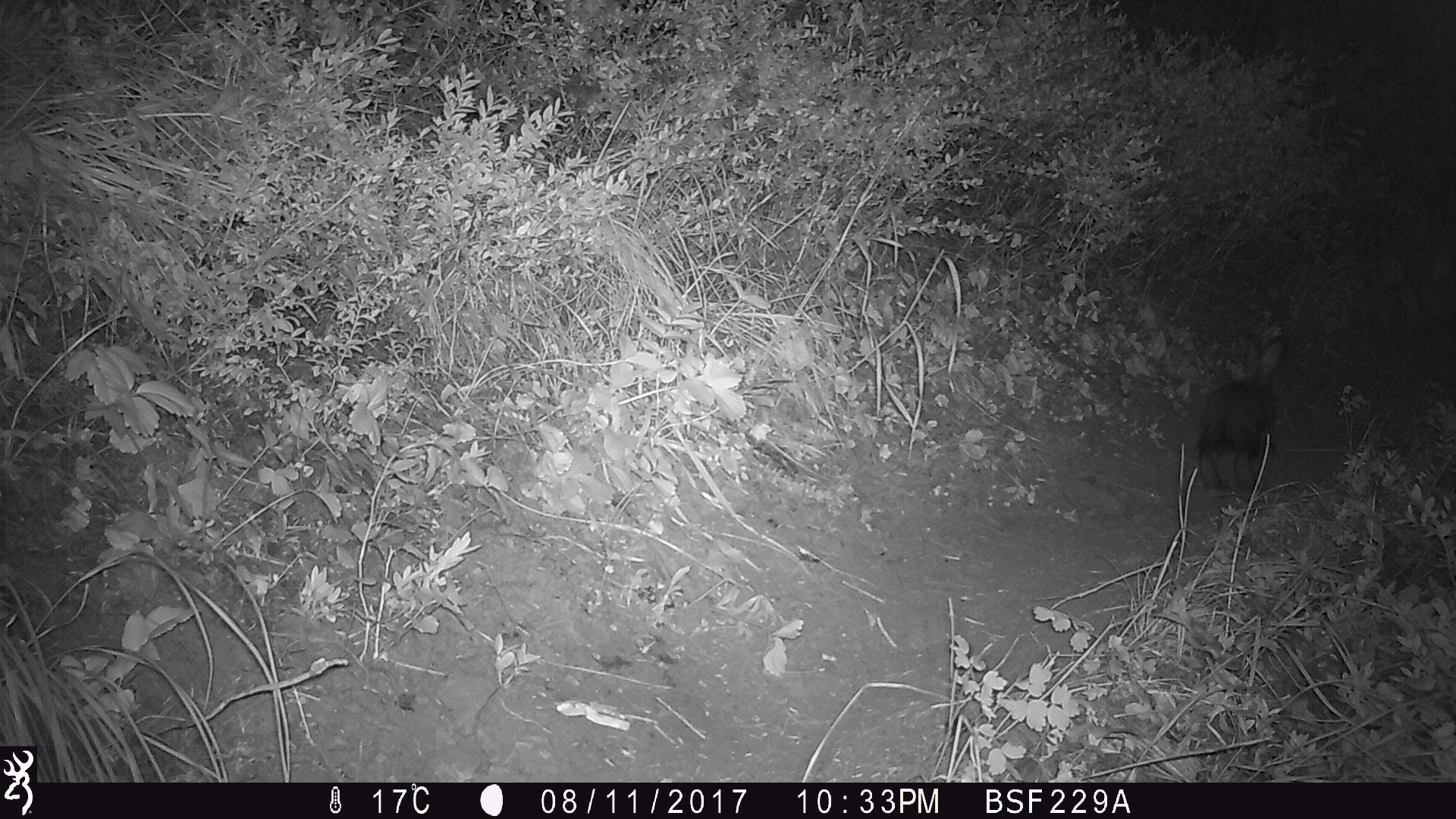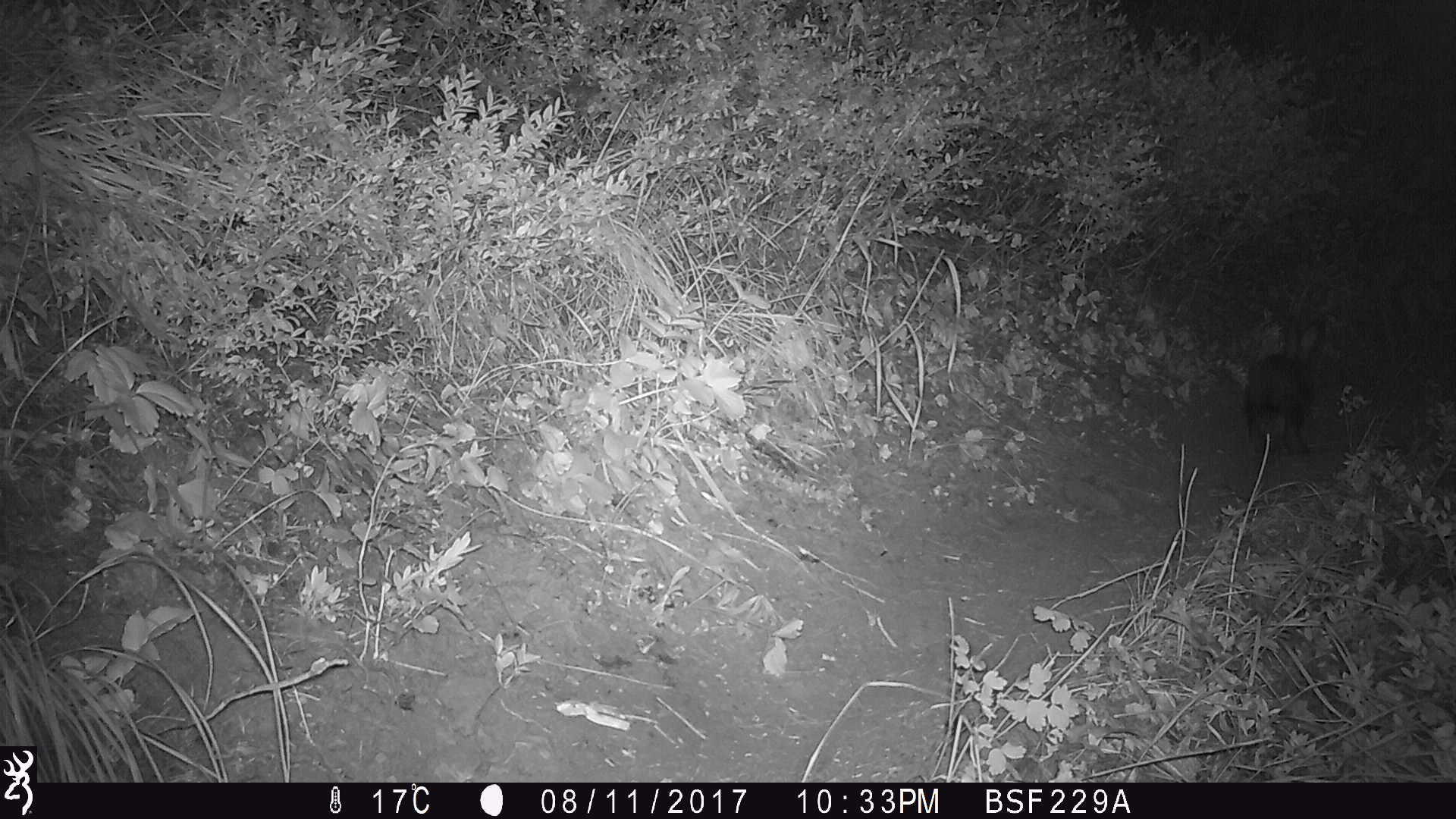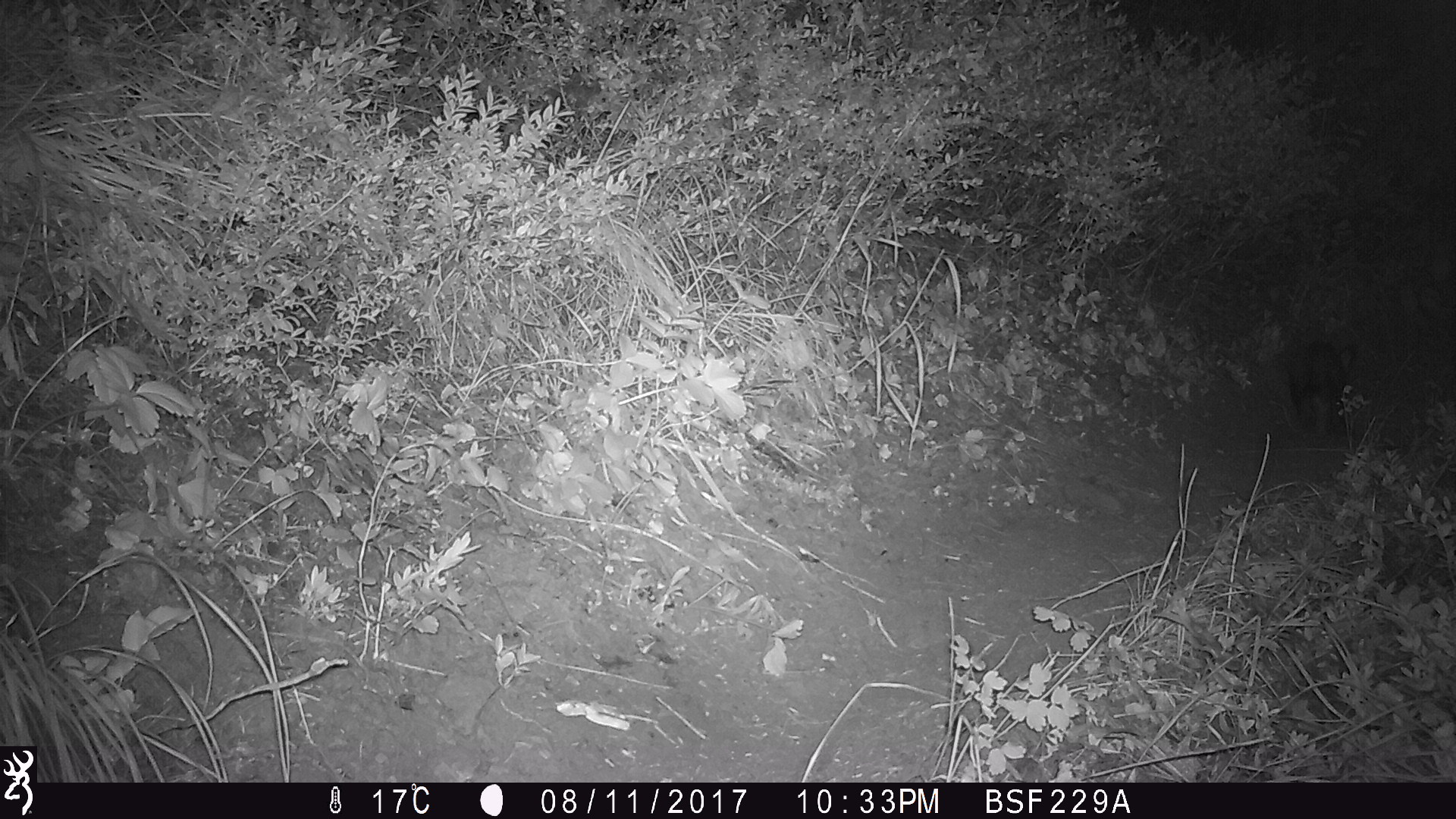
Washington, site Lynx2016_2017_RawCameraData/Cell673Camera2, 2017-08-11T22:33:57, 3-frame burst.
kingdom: Animalia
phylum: Chordata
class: Mammalia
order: Lagomorpha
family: Leporidae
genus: Lepus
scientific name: Lepus americanus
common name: snowshoe hare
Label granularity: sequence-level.